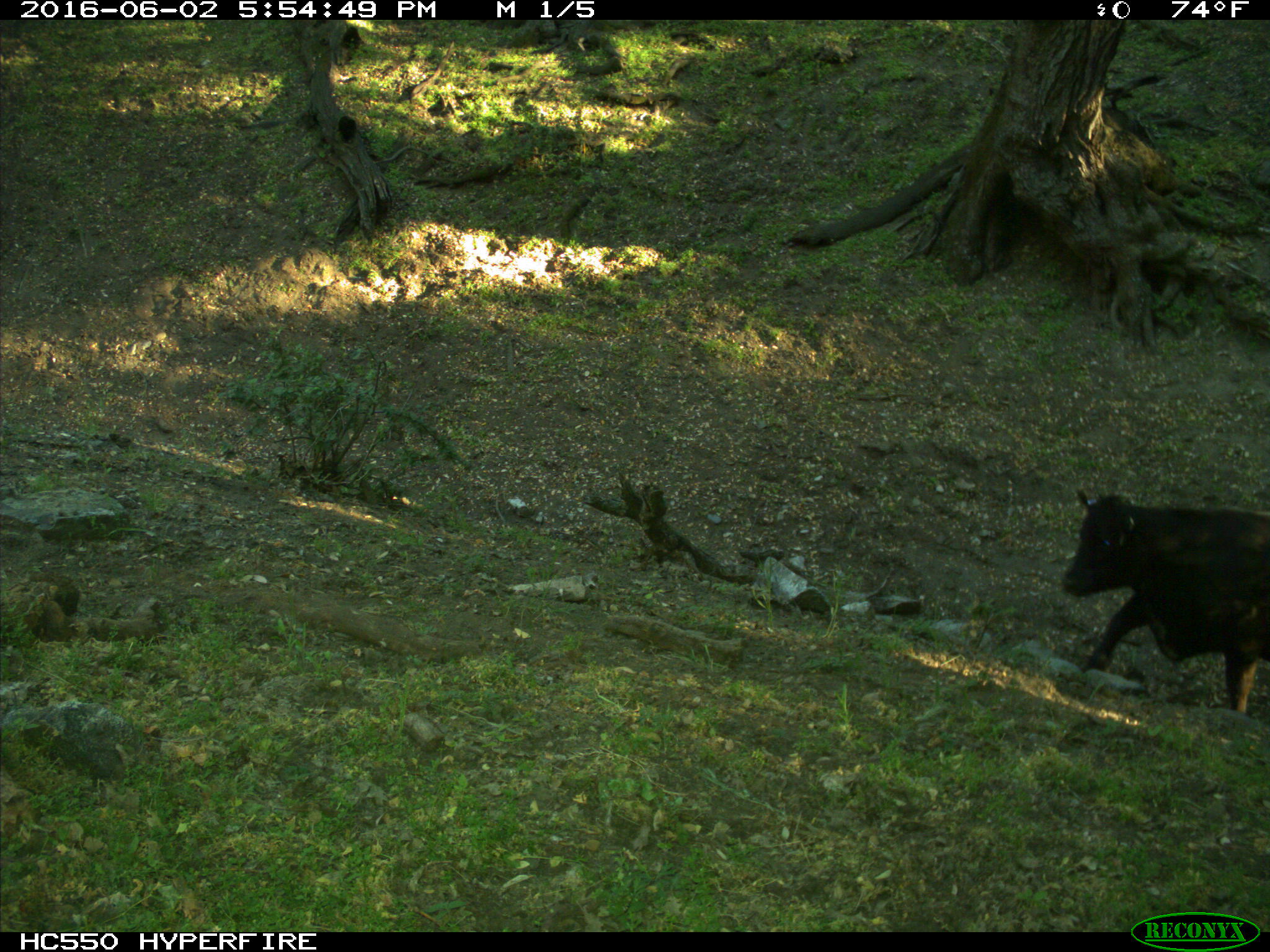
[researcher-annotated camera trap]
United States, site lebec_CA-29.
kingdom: Animalia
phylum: Chordata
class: Mammalia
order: Artiodactyla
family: Bovidae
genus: Bos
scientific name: Bos taurus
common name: domestic cow